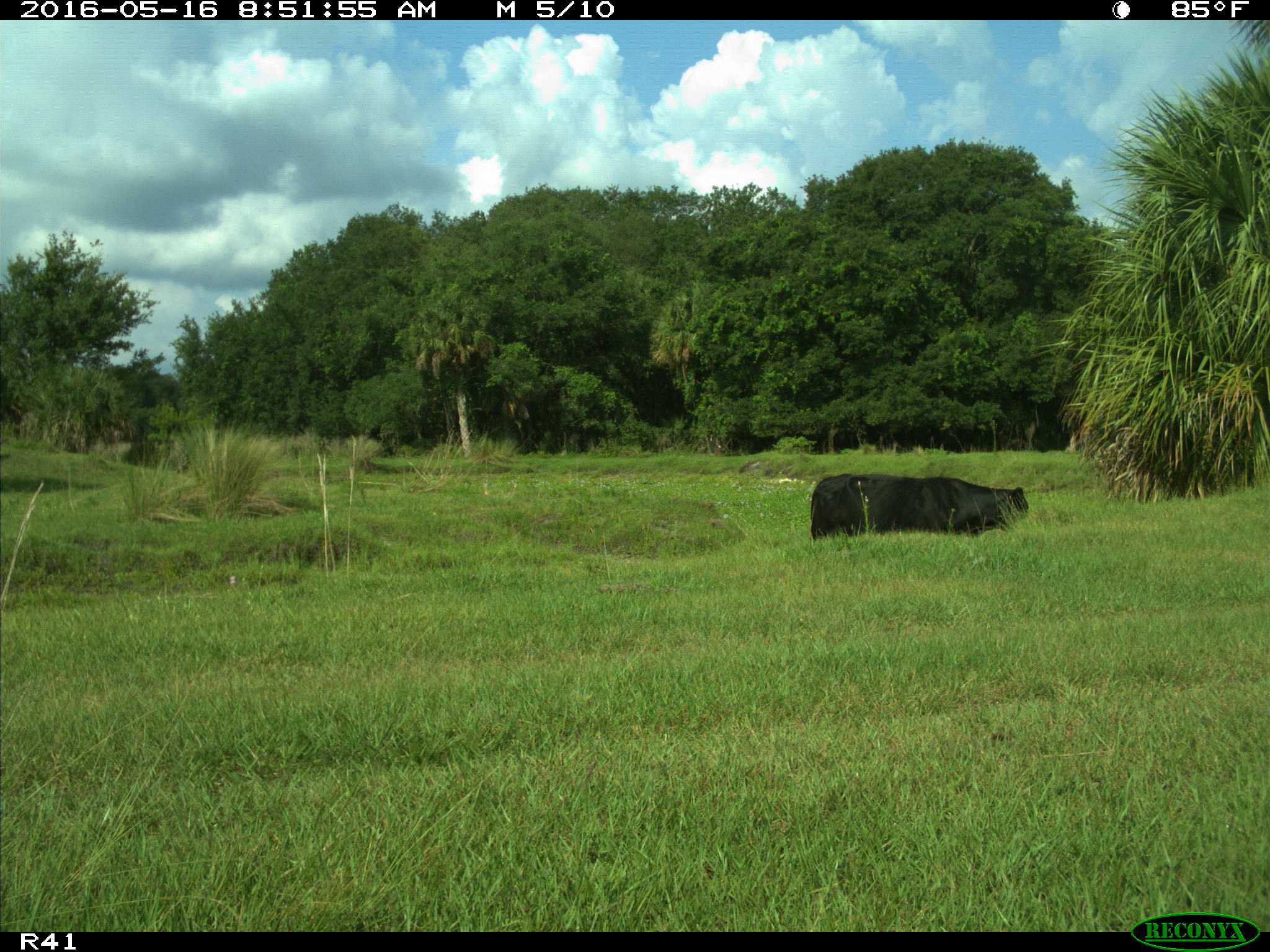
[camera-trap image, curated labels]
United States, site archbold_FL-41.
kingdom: Animalia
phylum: Chordata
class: Mammalia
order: Artiodactyla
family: Bovidae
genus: Bos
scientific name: Bos taurus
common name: domestic cow